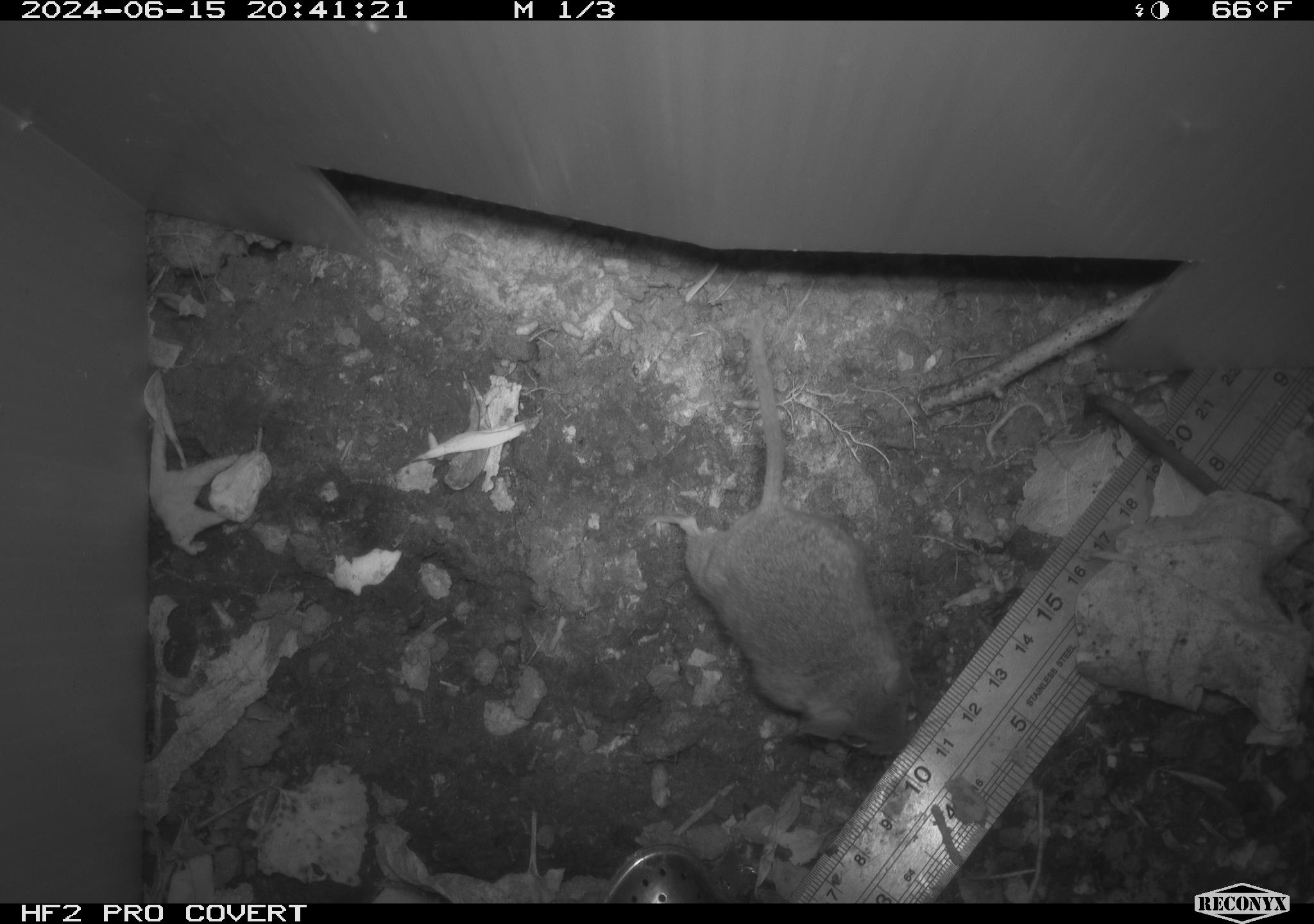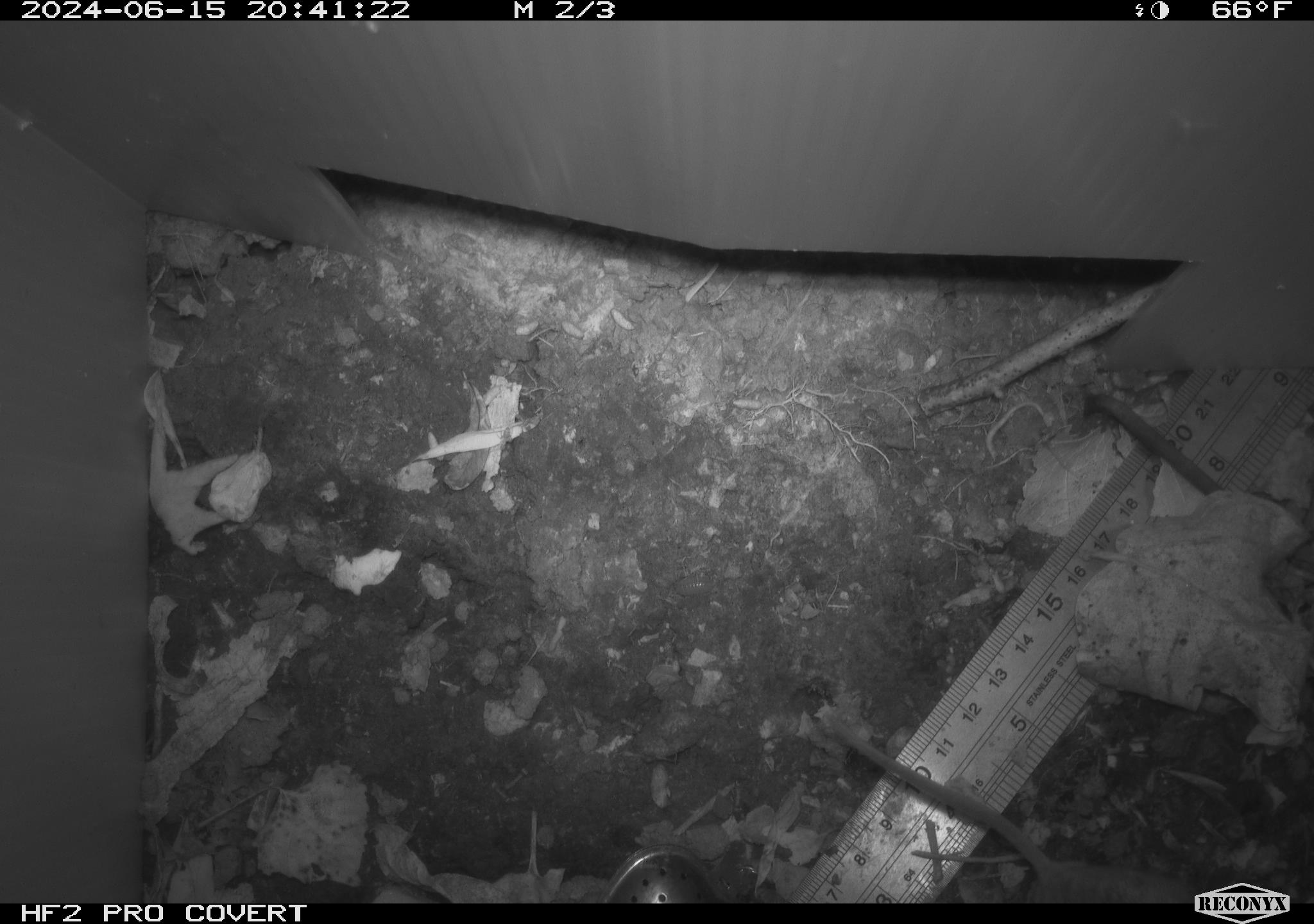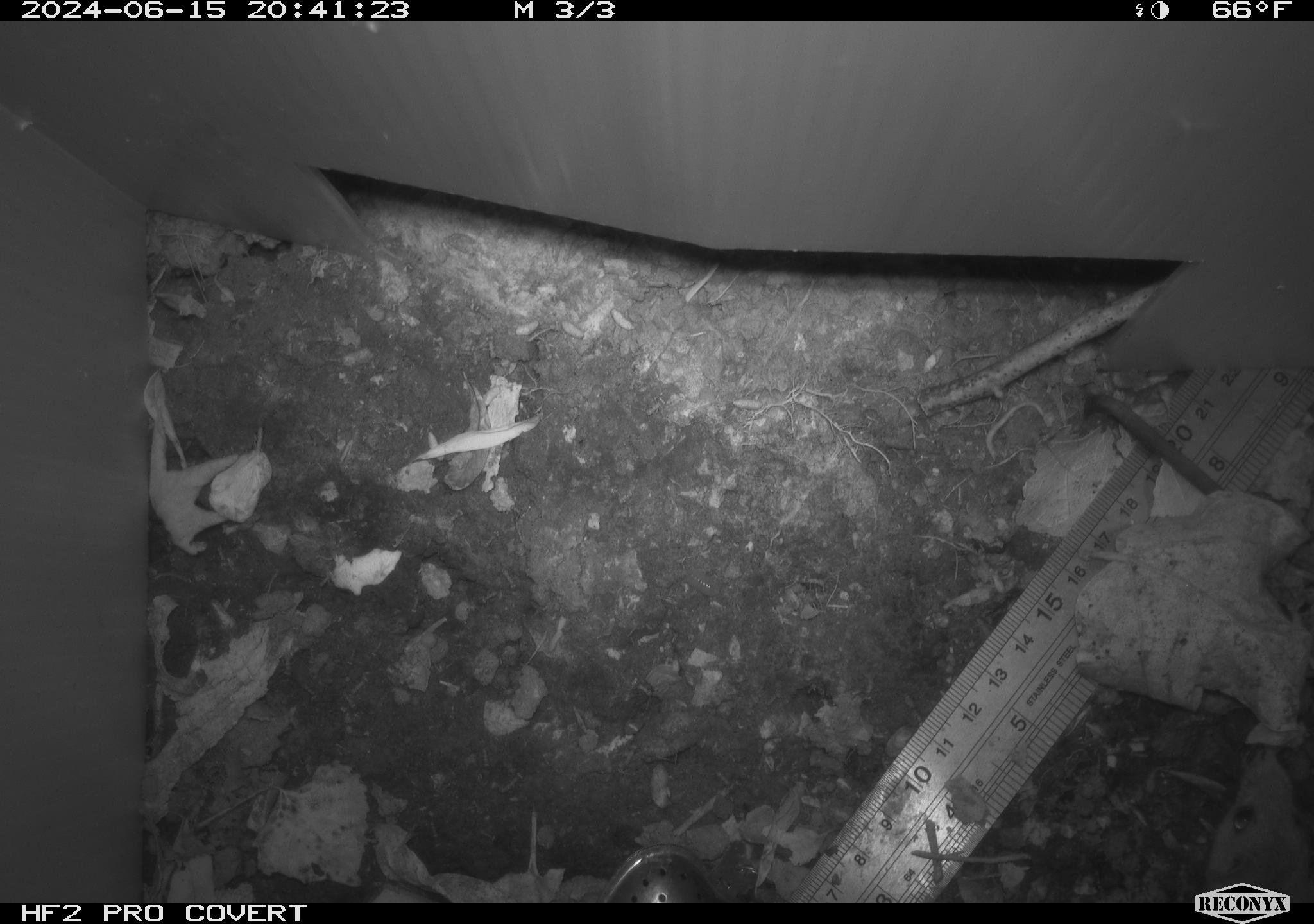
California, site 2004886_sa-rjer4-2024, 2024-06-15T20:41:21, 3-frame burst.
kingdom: Animalia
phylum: Chordata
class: Mammalia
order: Rodentia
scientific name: Rodentia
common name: mouse species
Mouse species (Rodentia).